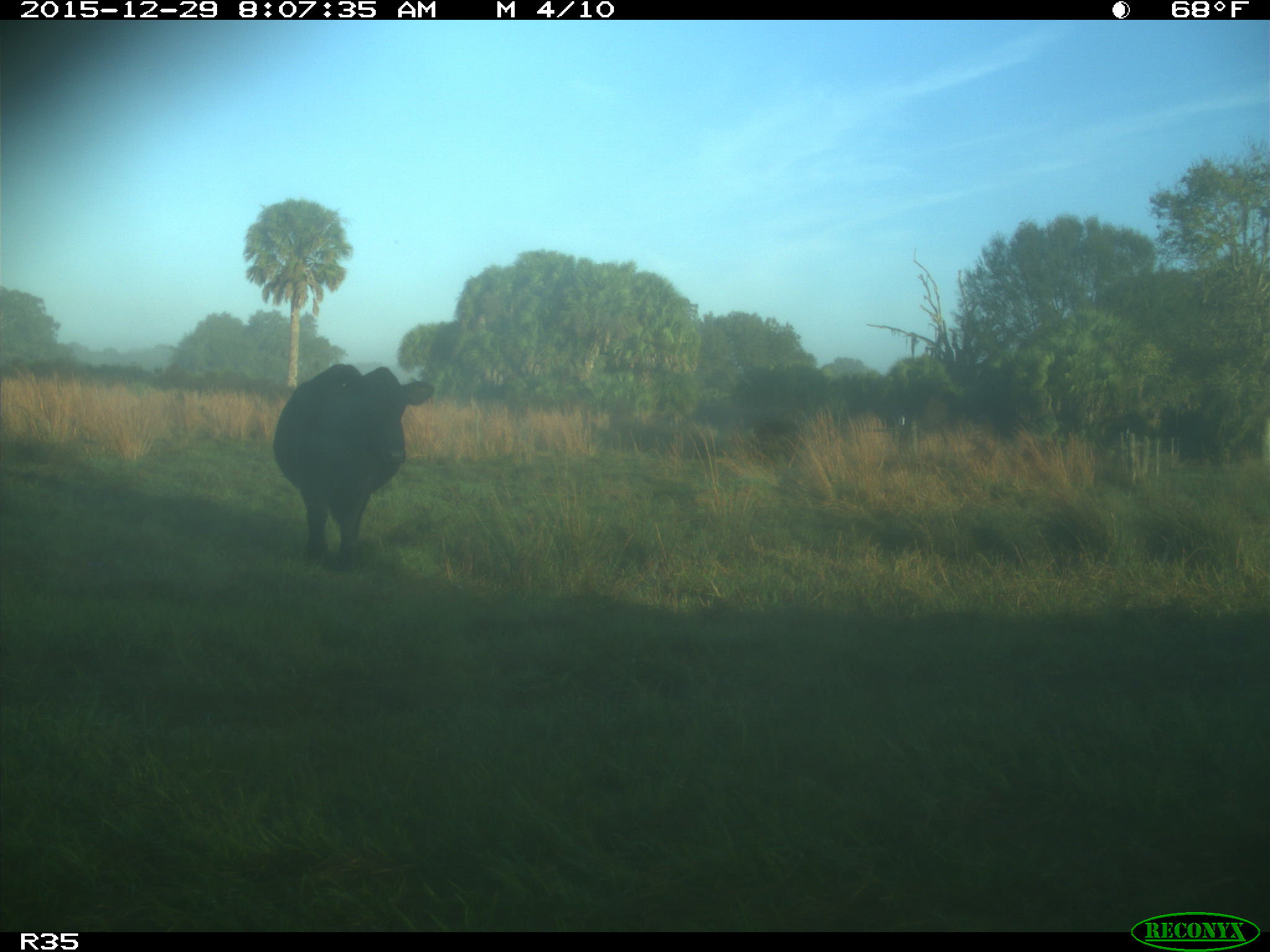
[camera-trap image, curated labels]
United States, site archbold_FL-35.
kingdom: Animalia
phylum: Chordata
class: Mammalia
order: Artiodactyla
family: Bovidae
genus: Bos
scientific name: Bos taurus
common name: domestic cow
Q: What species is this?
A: Bos taurus (domestic cow).